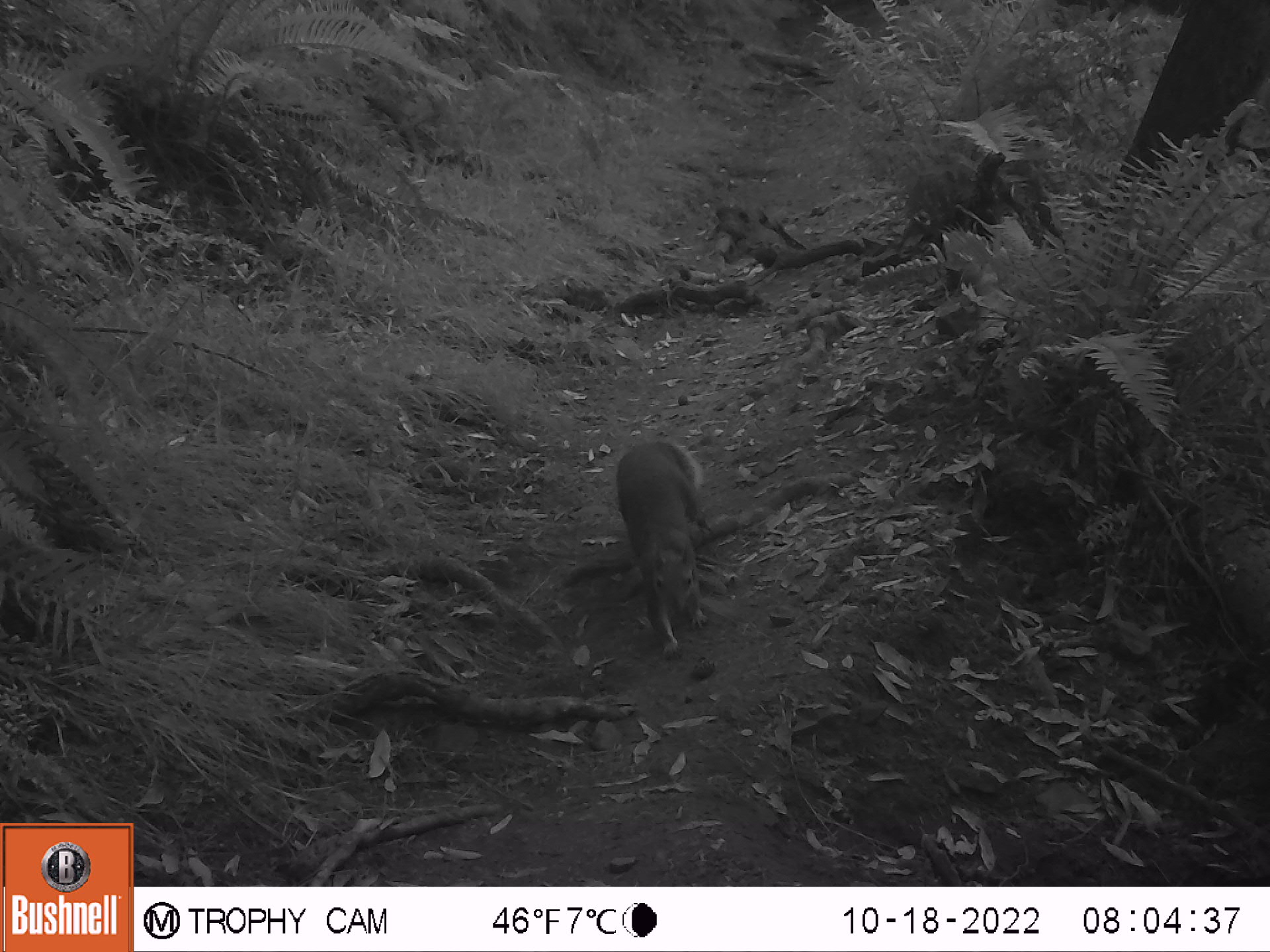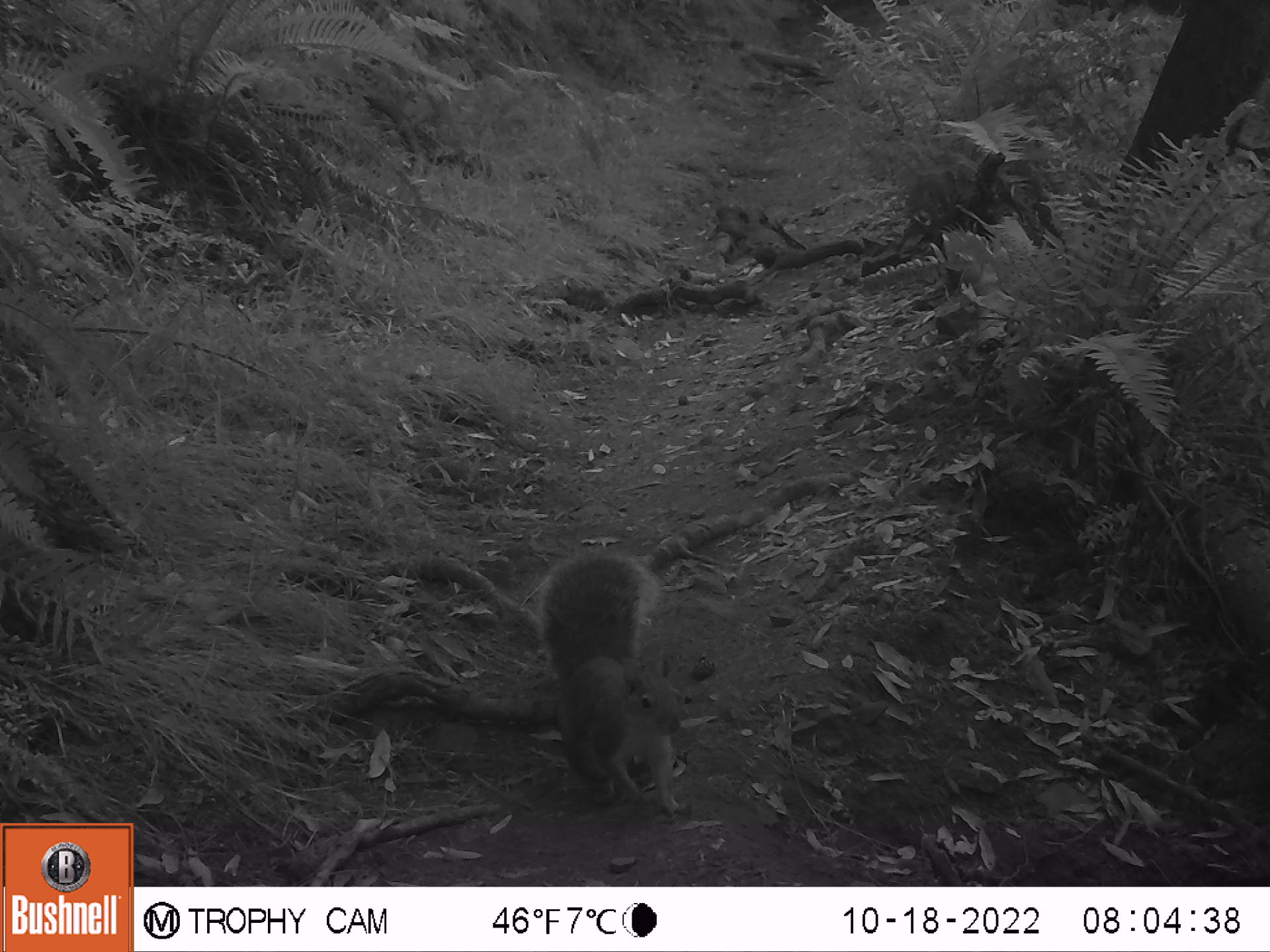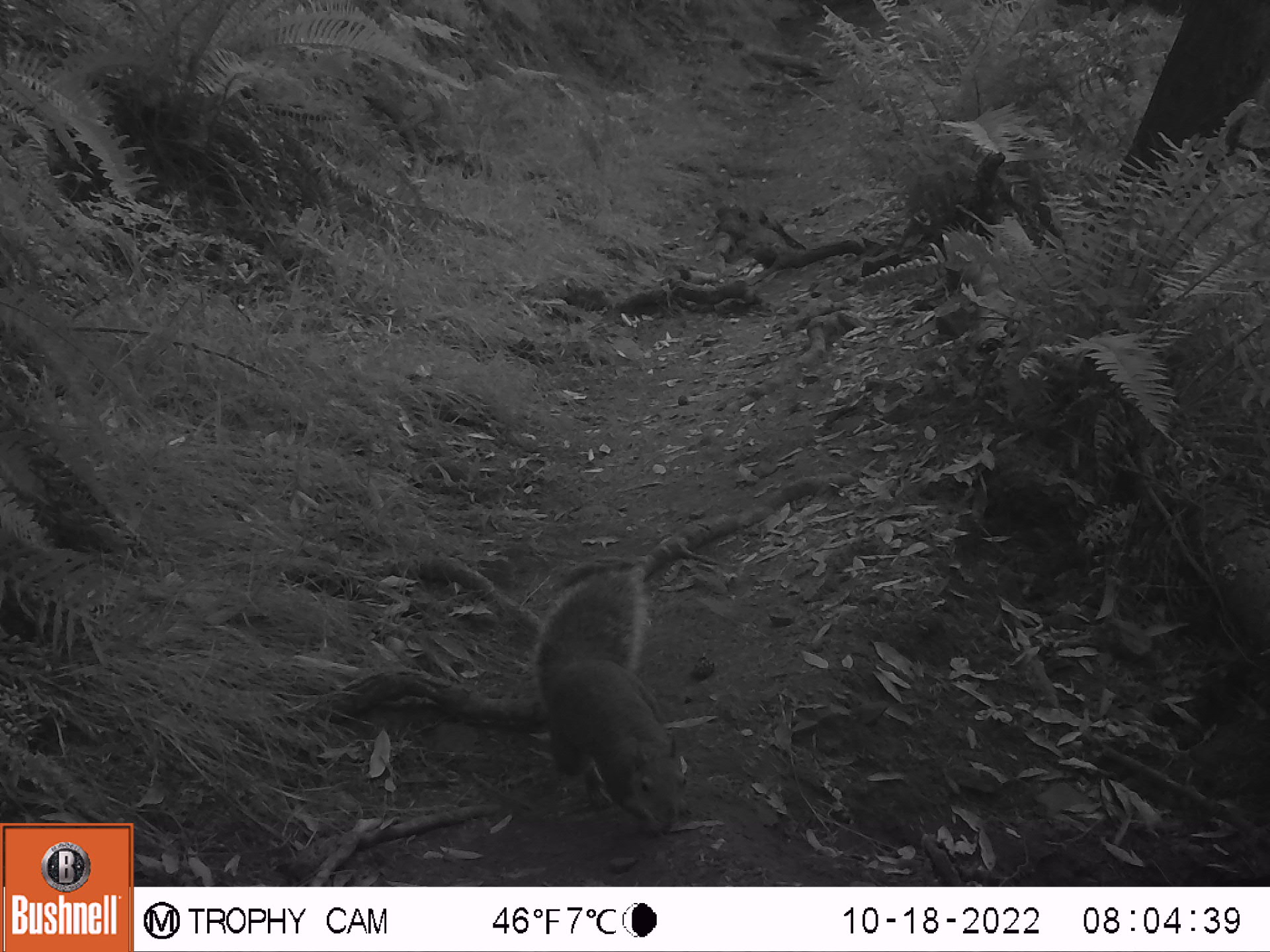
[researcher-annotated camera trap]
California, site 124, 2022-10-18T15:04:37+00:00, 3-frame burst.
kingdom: Animalia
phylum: Chordata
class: Mammalia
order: Rodentia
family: Sciuridae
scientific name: Sciuridae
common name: squirrel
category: unknown squirrel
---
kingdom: Animalia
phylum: Chordata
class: Mammalia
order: Rodentia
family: Sciuridae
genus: Sciurus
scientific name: Sciurus griseus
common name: western gray squirrel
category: western grey squirrel